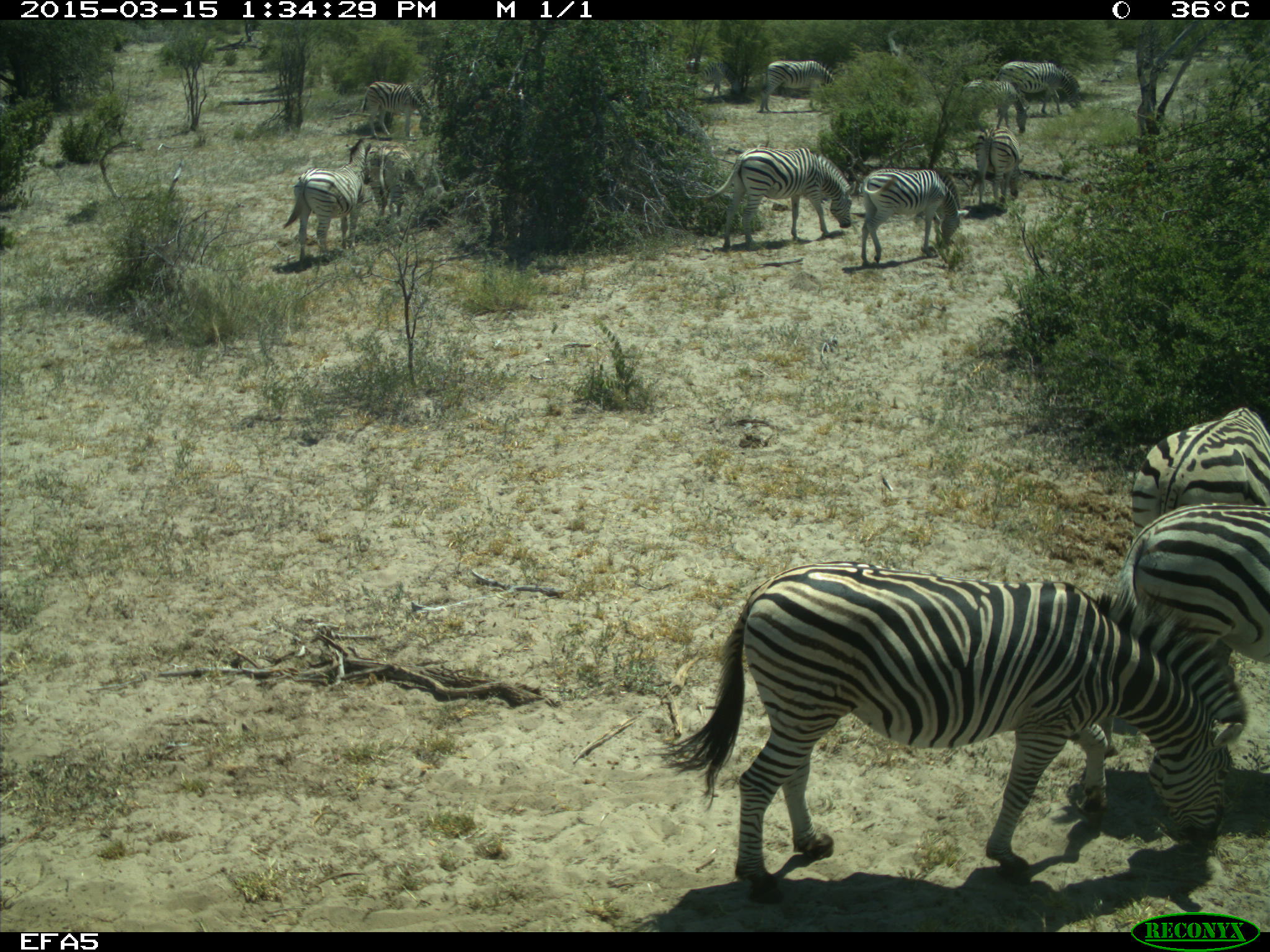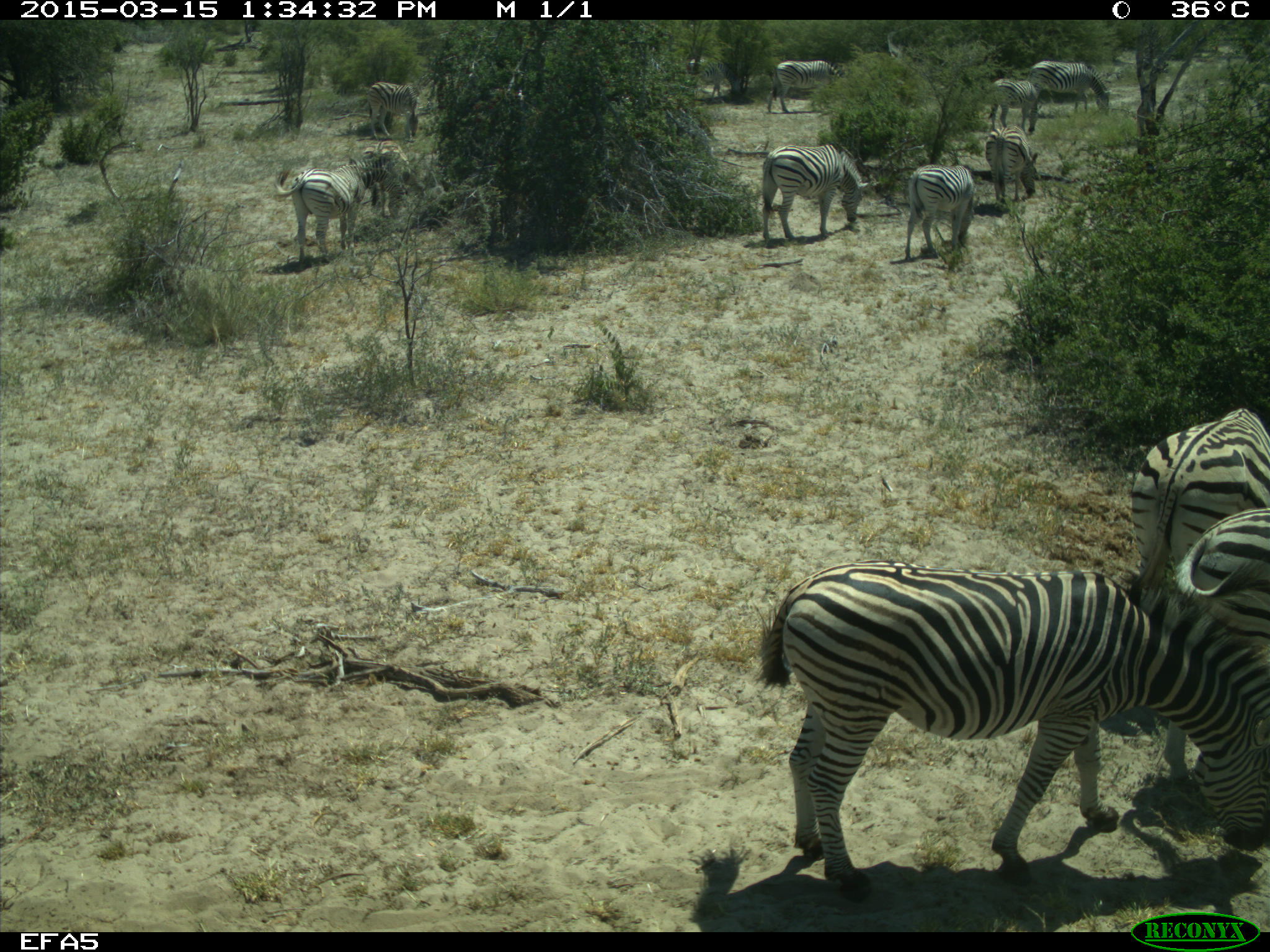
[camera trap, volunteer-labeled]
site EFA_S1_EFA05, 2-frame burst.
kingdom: Animalia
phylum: Chordata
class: Mammalia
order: Perissodactyla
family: Equidae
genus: Equus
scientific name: Equus quagga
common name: plains zebra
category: zebraplains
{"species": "zebraplains (plains zebra) (Equus quagga)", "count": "11-50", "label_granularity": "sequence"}